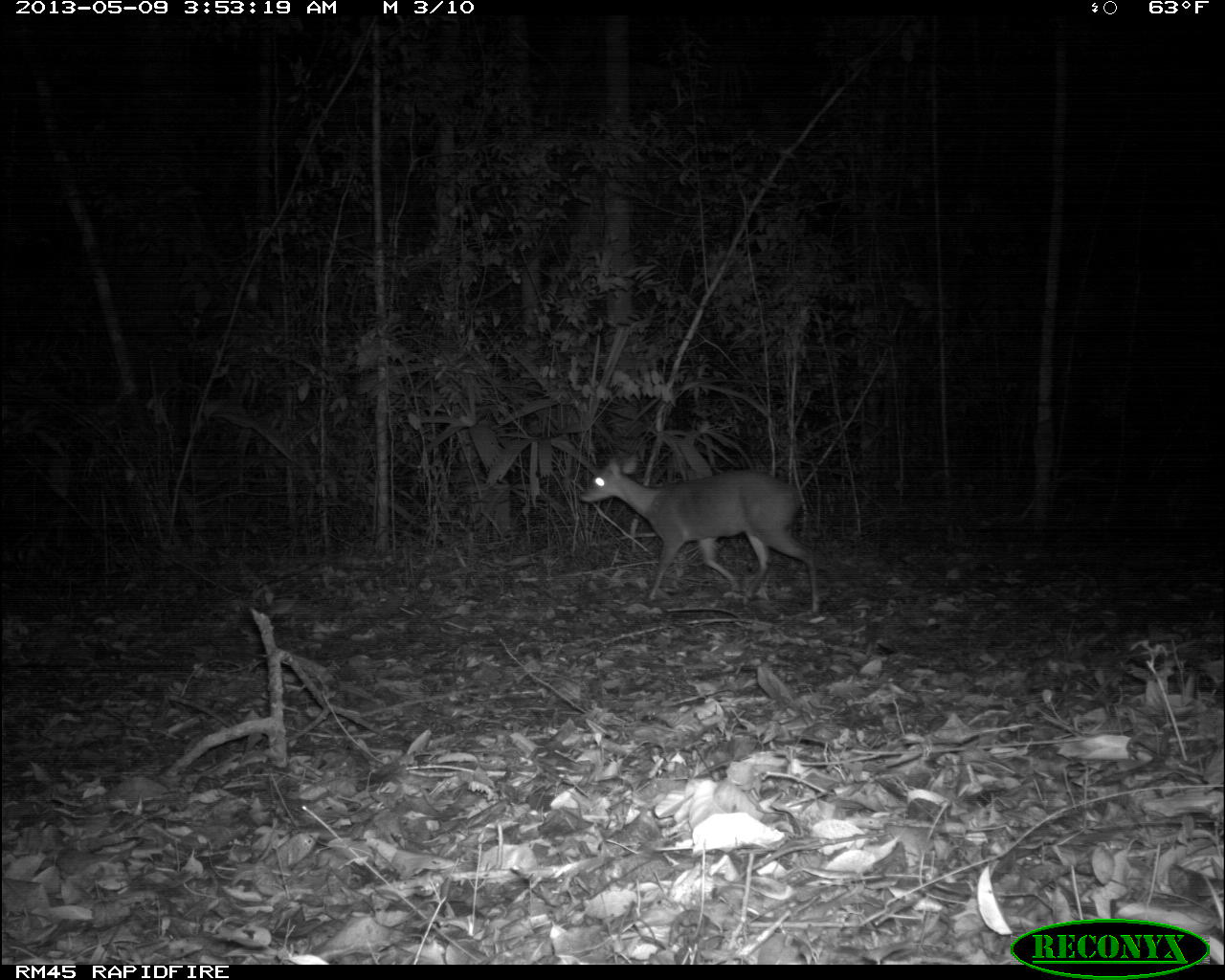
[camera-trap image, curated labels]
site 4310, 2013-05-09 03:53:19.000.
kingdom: Animalia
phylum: Chordata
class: Mammalia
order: Artiodactyla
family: Cervidae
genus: Mazama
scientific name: Mazama temama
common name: central american red brocket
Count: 1.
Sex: male.